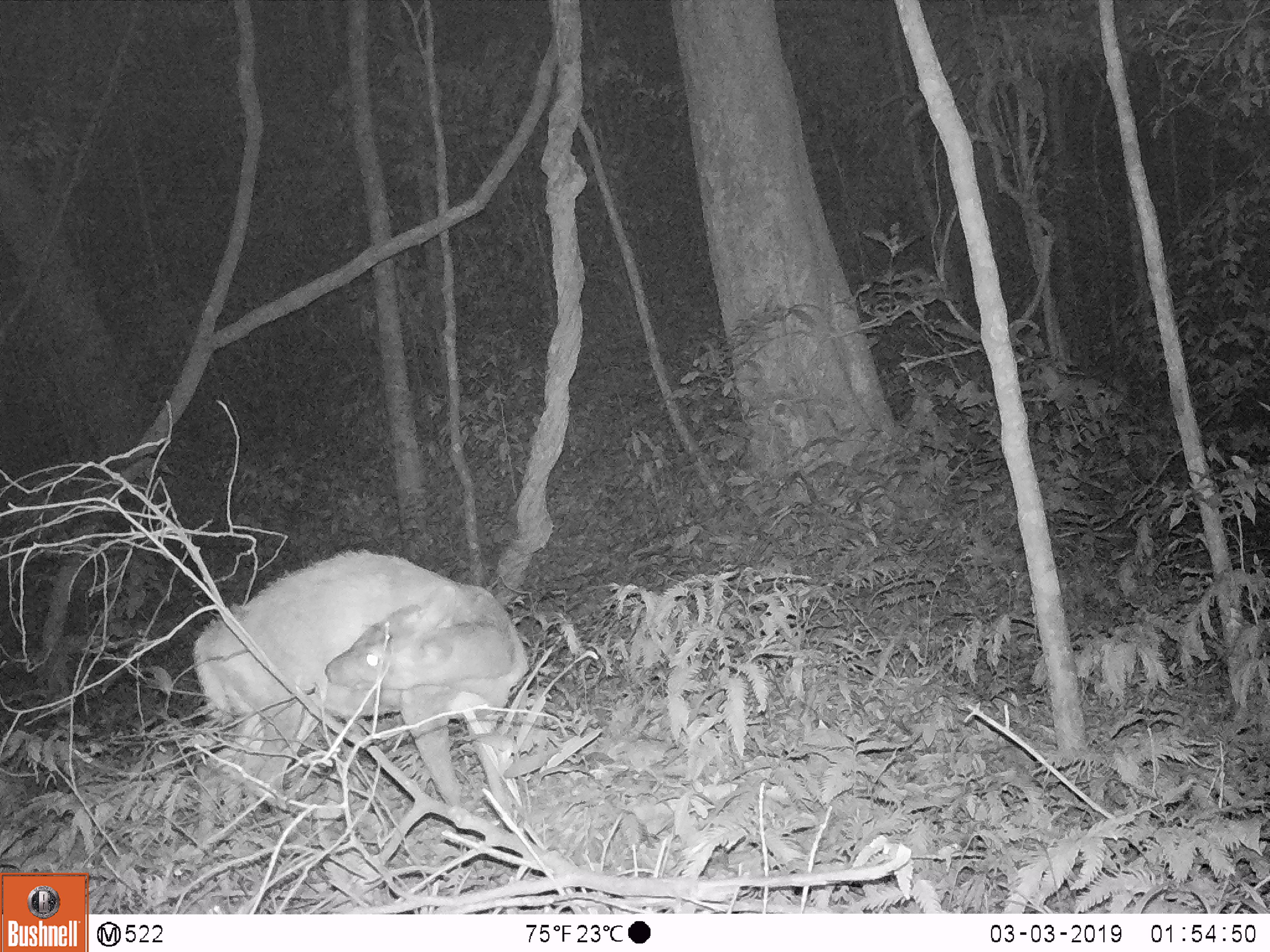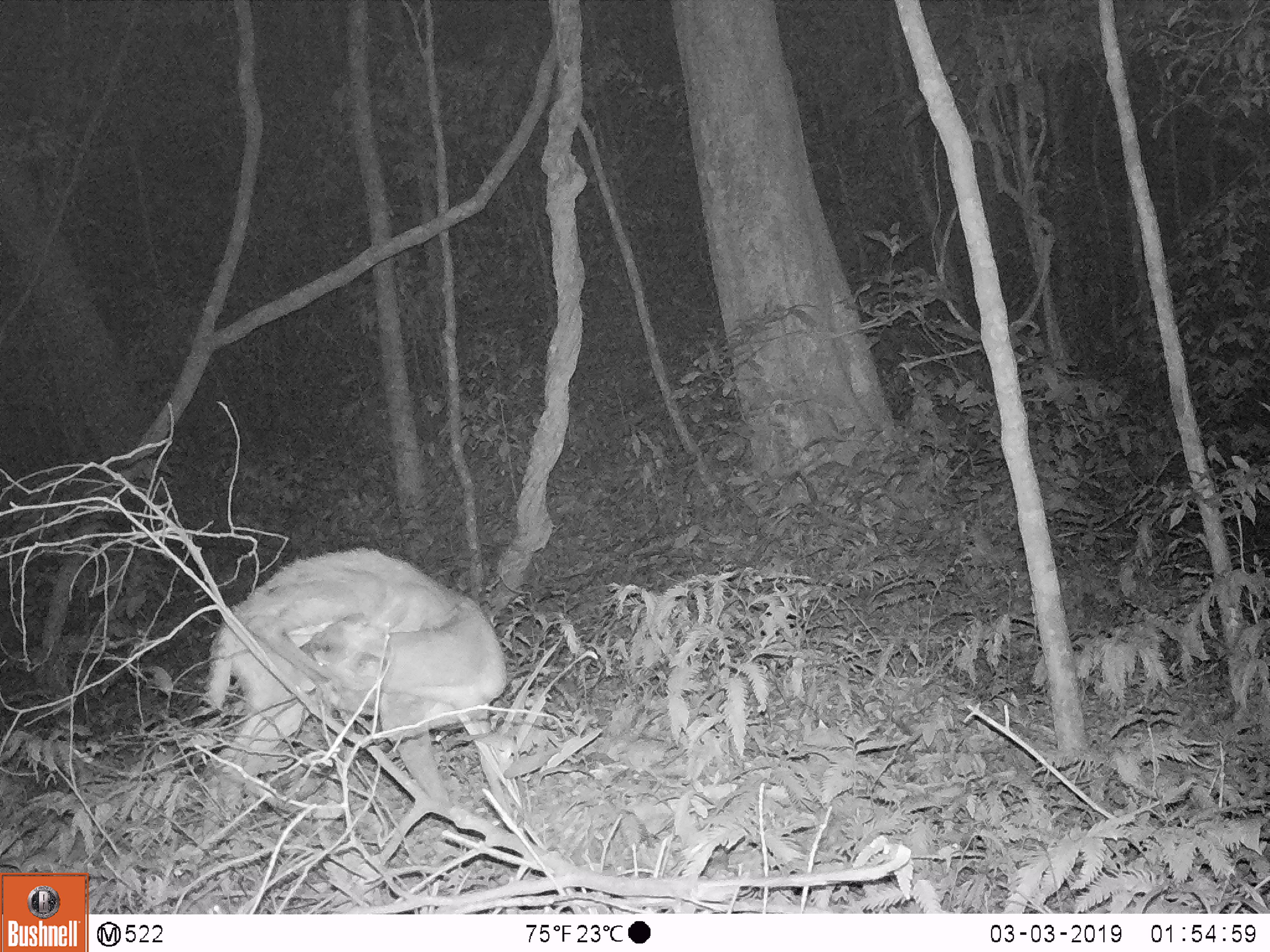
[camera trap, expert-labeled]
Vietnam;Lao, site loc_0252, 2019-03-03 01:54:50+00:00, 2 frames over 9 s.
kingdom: Animalia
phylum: Chordata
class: Mammalia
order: Artiodactyla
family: Cervidae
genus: Muntiacus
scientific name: Muntiacus rooseveltorum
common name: roosevelt's muntjac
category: roosevelts muntjac group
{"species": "roosevelts muntjac group (roosevelt's muntjac) (Muntiacus rooseveltorum)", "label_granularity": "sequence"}